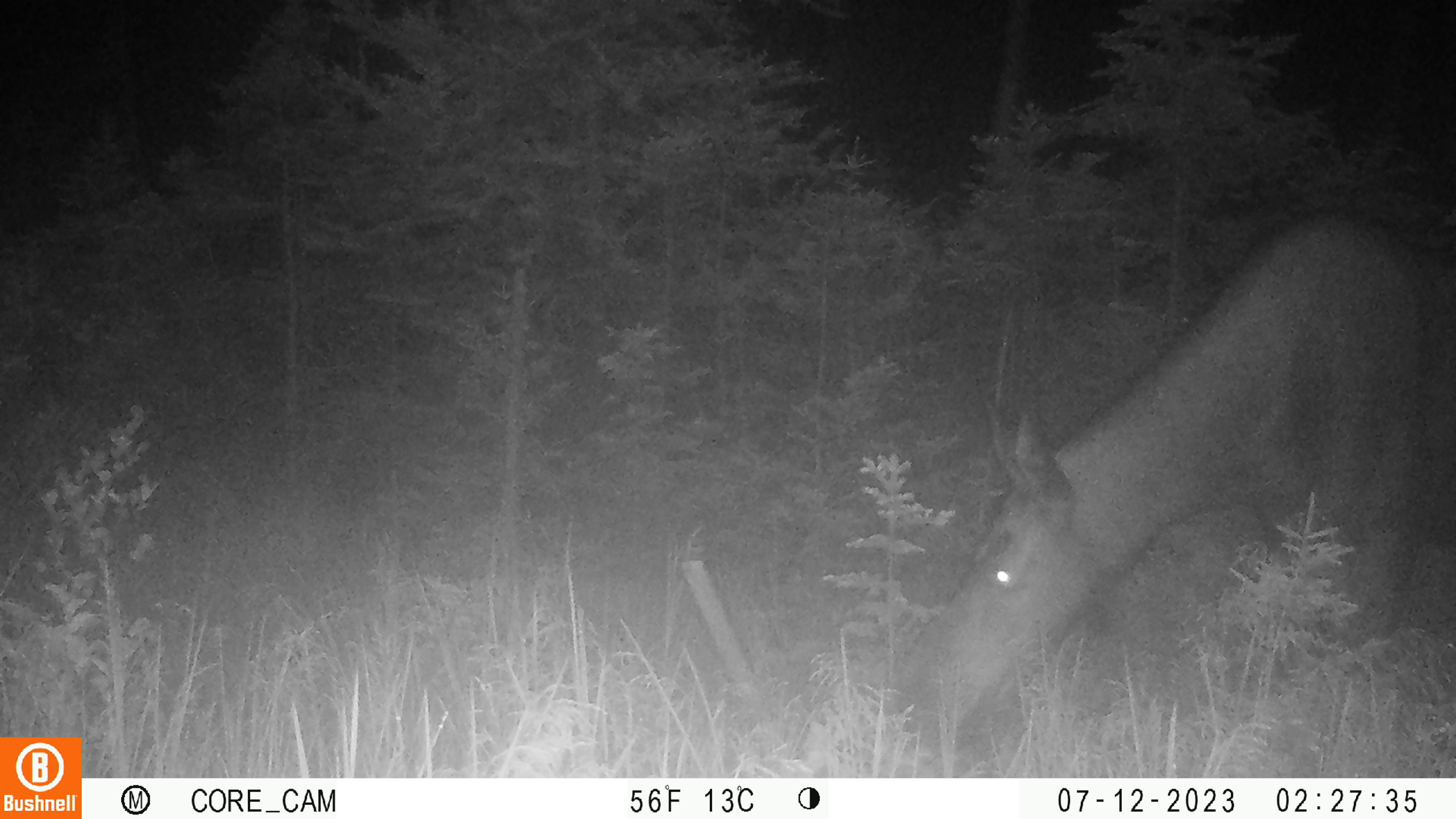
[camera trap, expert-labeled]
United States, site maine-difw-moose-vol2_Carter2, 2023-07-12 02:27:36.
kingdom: Animalia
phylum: Chordata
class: Mammalia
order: Artiodactyla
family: Cervidae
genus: Alces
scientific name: Alces alces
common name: moose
Moose (Alces alces).